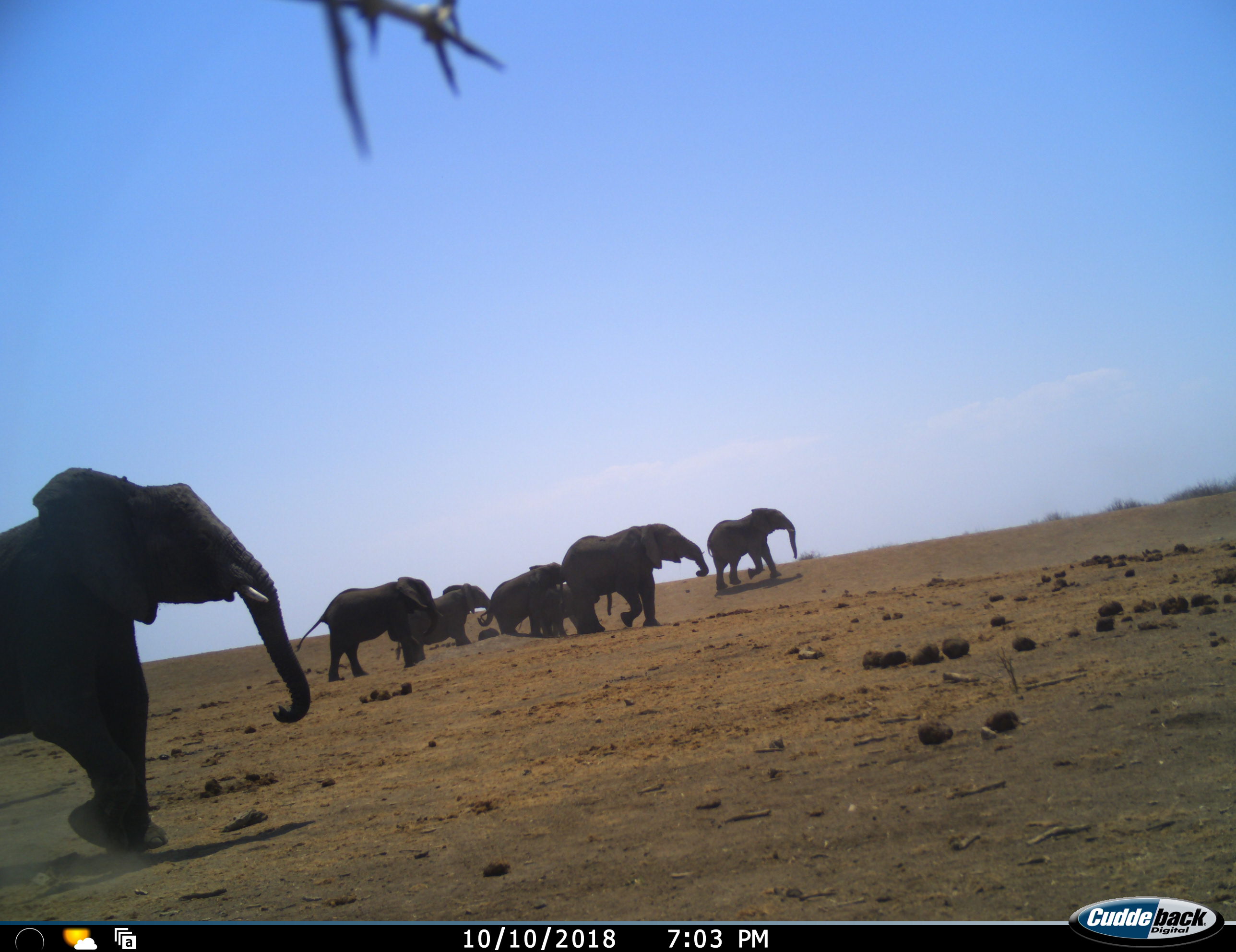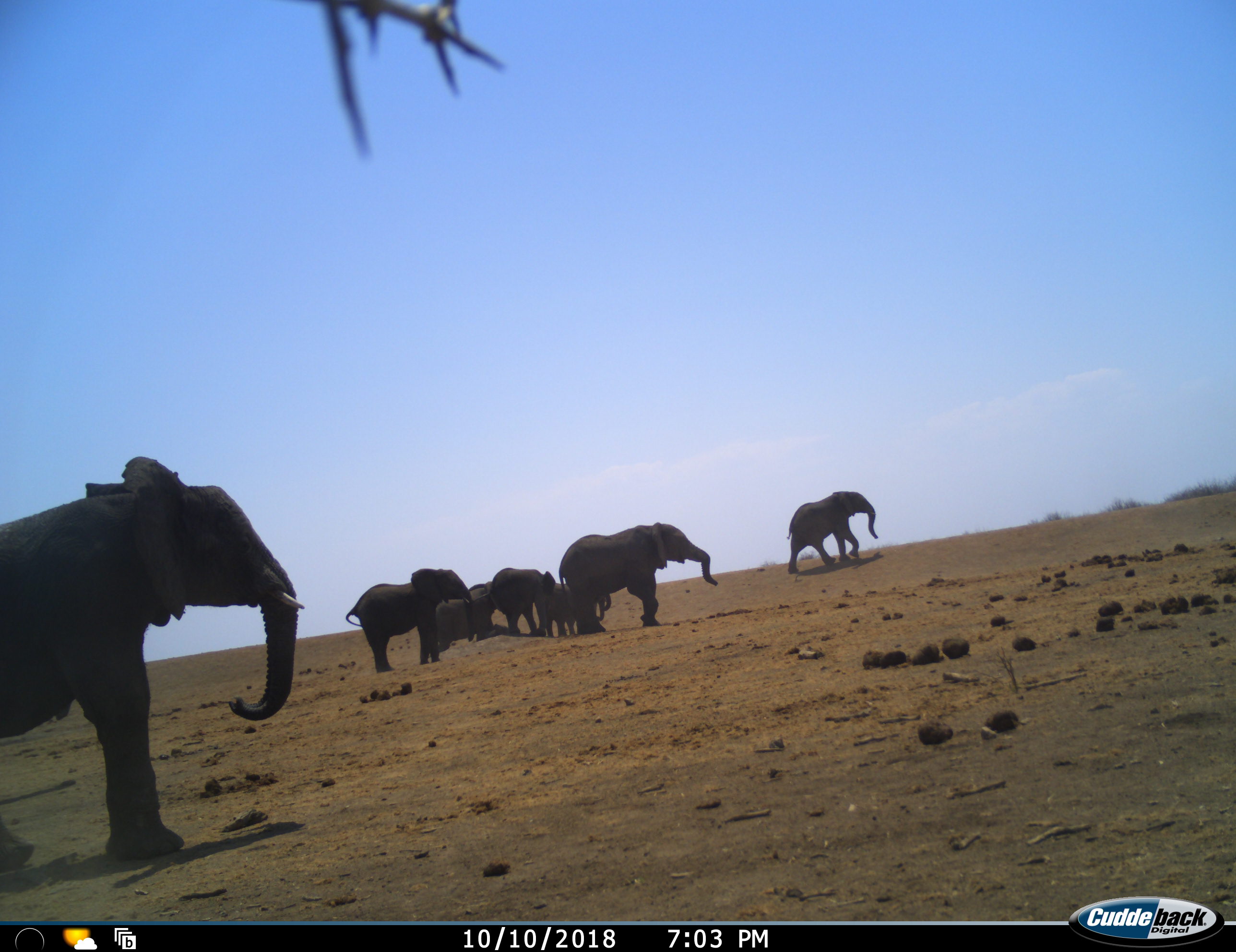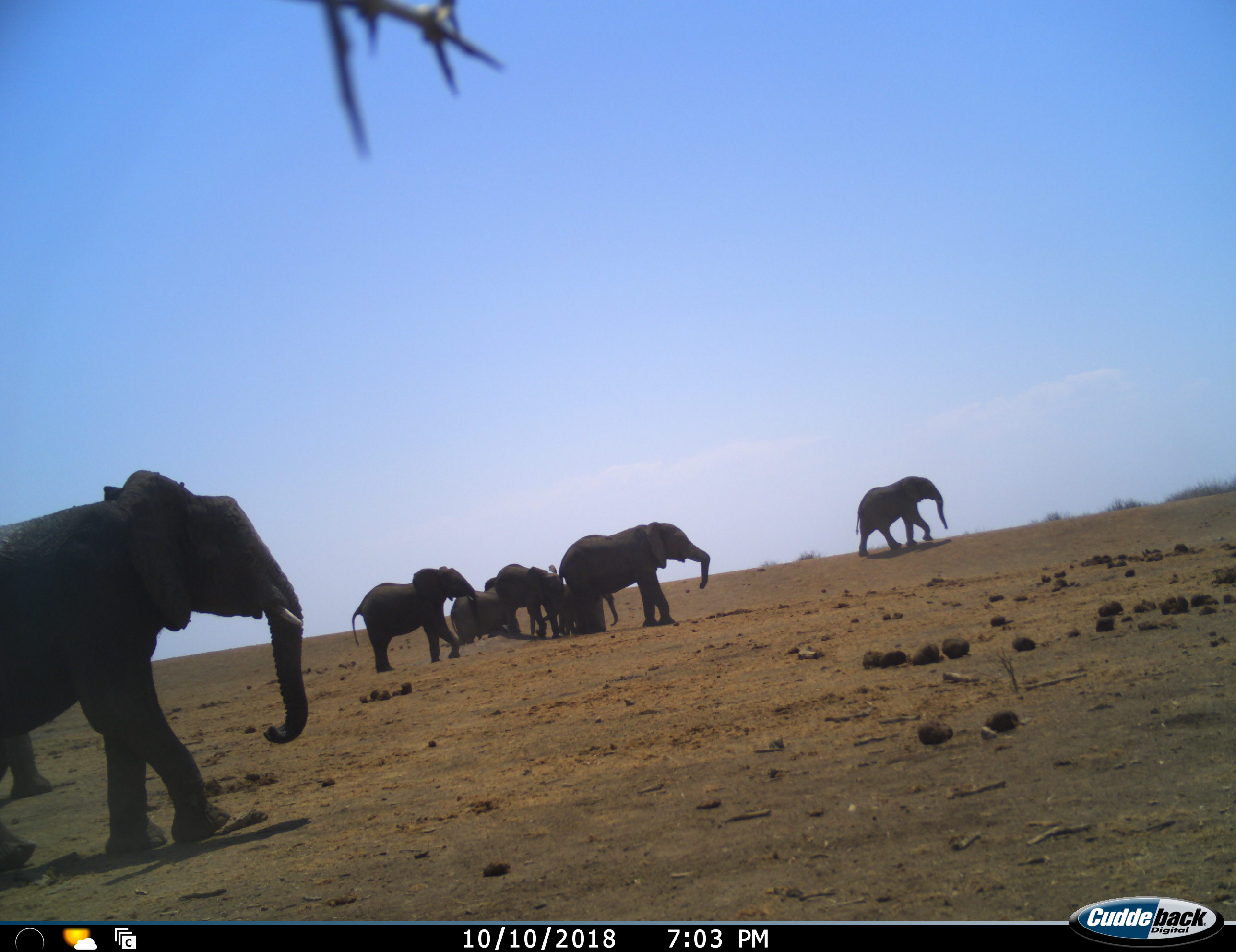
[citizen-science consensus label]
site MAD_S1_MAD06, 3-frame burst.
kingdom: Animalia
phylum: Chordata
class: Mammalia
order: Proboscidea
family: Elephantidae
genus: Loxodonta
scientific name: Loxodonta africana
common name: african bush elephant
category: elephant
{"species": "elephant (african bush elephant) (Loxodonta africana)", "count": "7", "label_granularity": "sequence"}